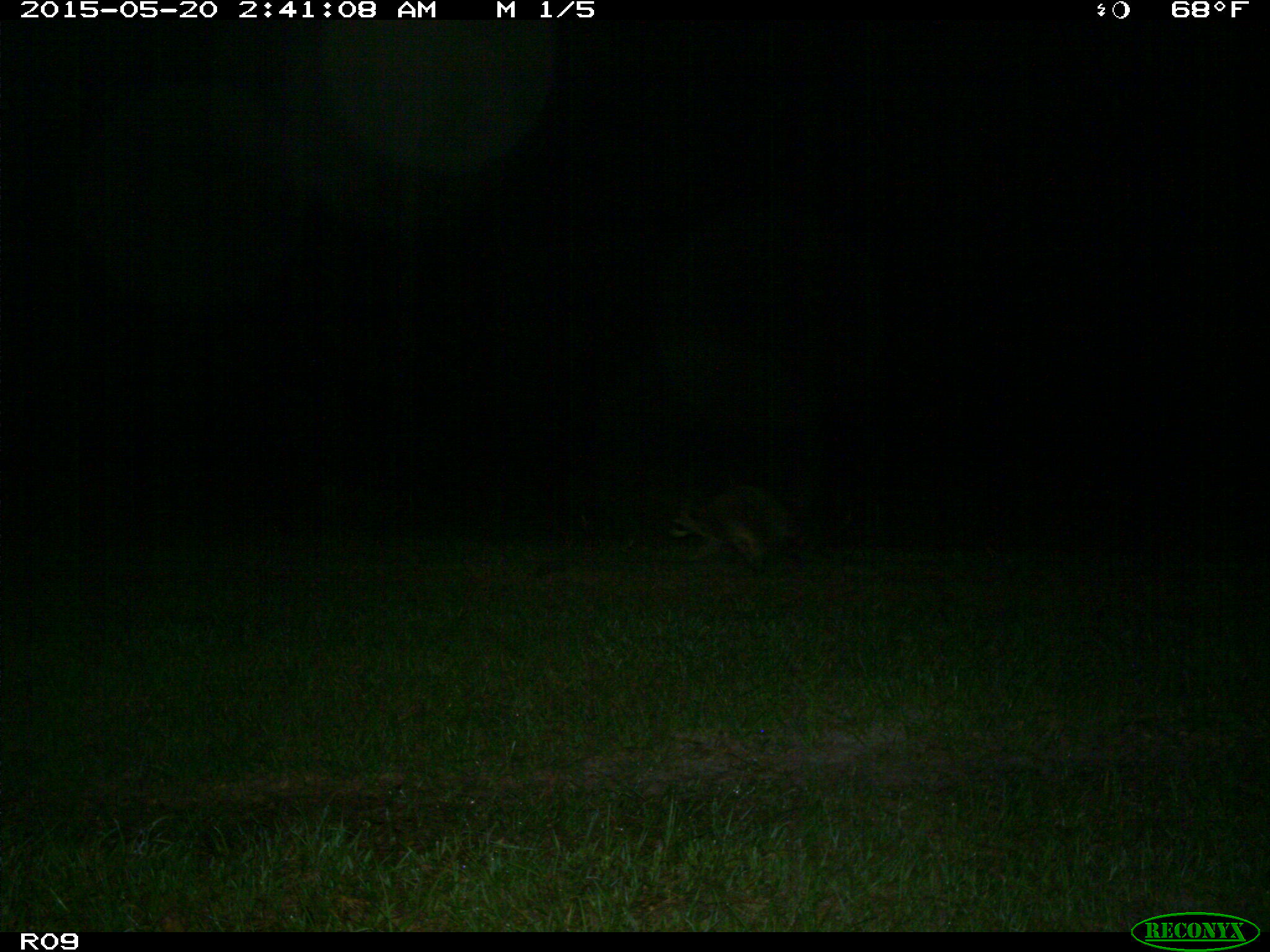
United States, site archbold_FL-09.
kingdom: Animalia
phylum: Chordata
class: Mammalia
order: Carnivora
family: Procyonidae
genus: Procyon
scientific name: Procyon lotor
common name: common raccoon